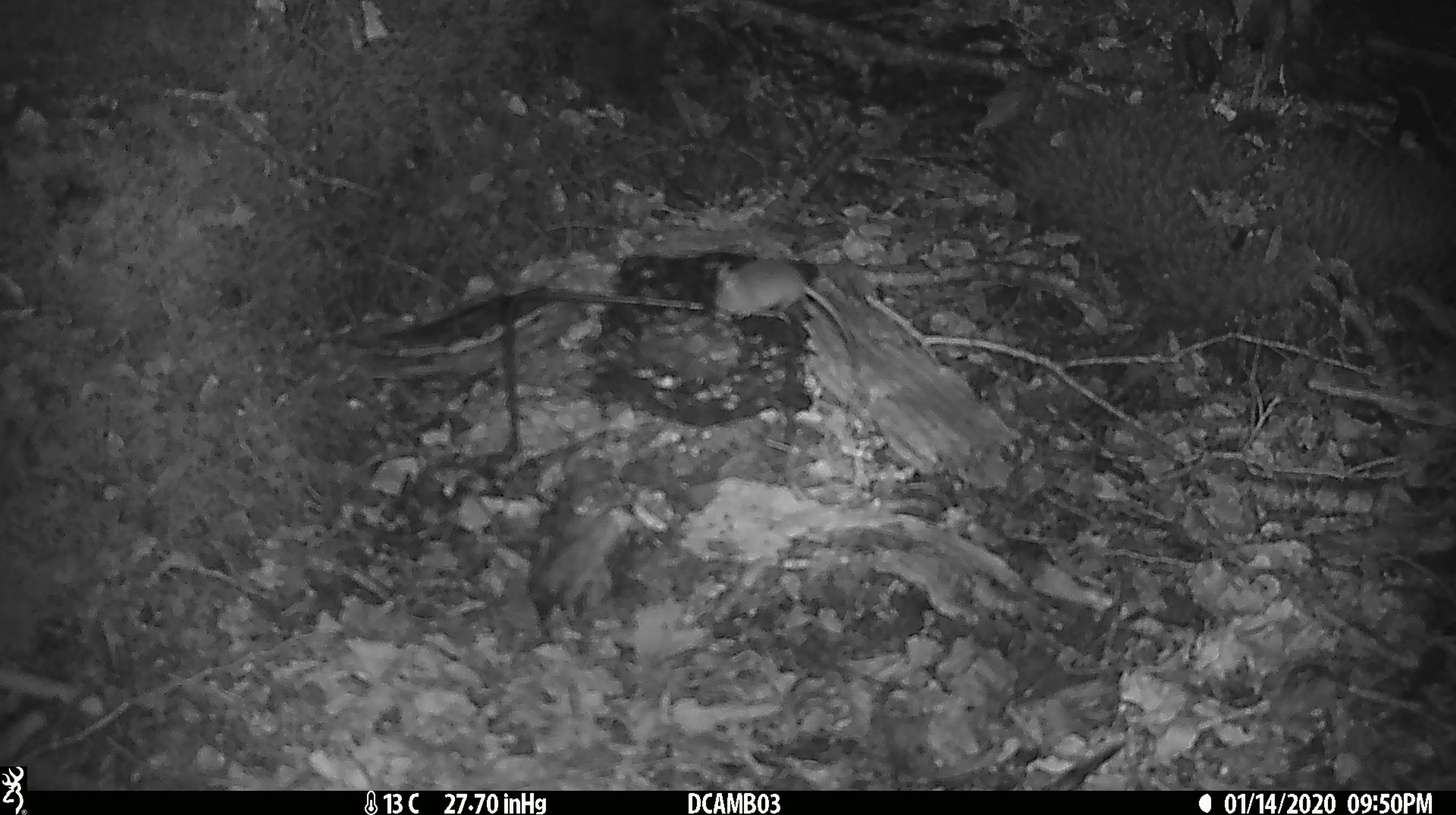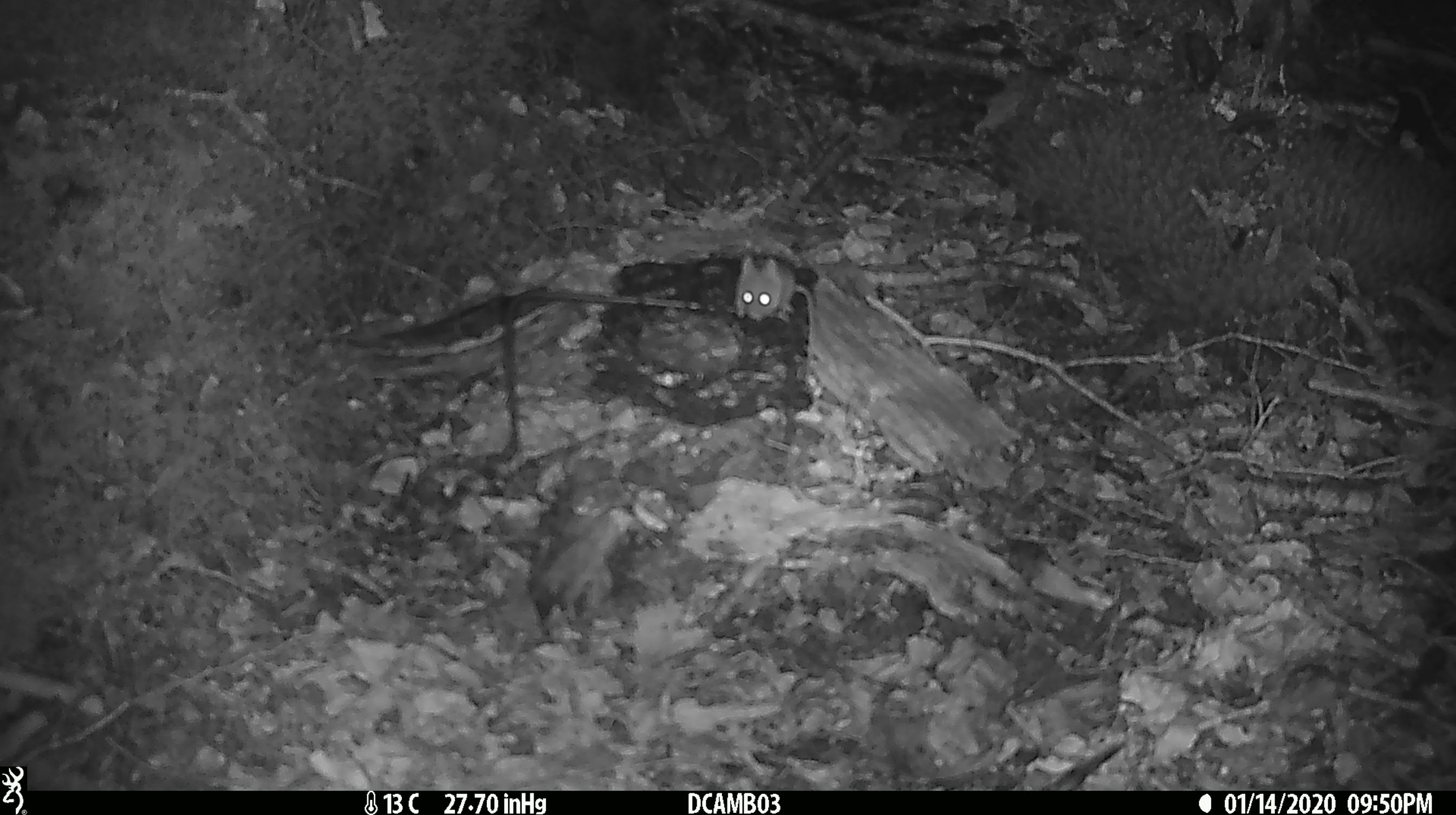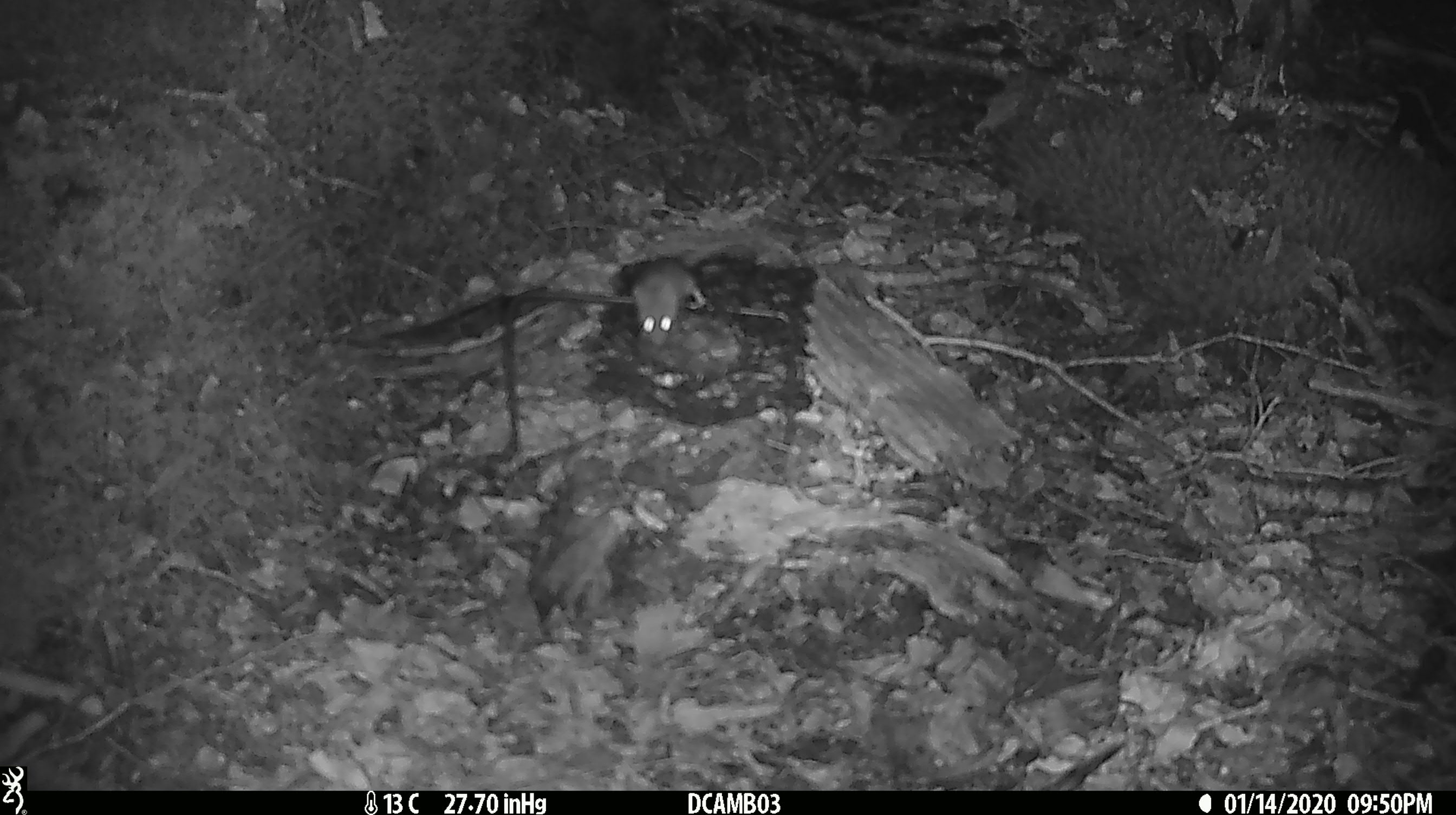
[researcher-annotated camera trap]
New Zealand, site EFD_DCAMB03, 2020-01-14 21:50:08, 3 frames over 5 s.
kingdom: Animalia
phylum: Chordata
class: Mammalia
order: Rodentia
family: Muridae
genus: Mus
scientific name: Mus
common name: mouse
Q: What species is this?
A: Mouse (Mus).